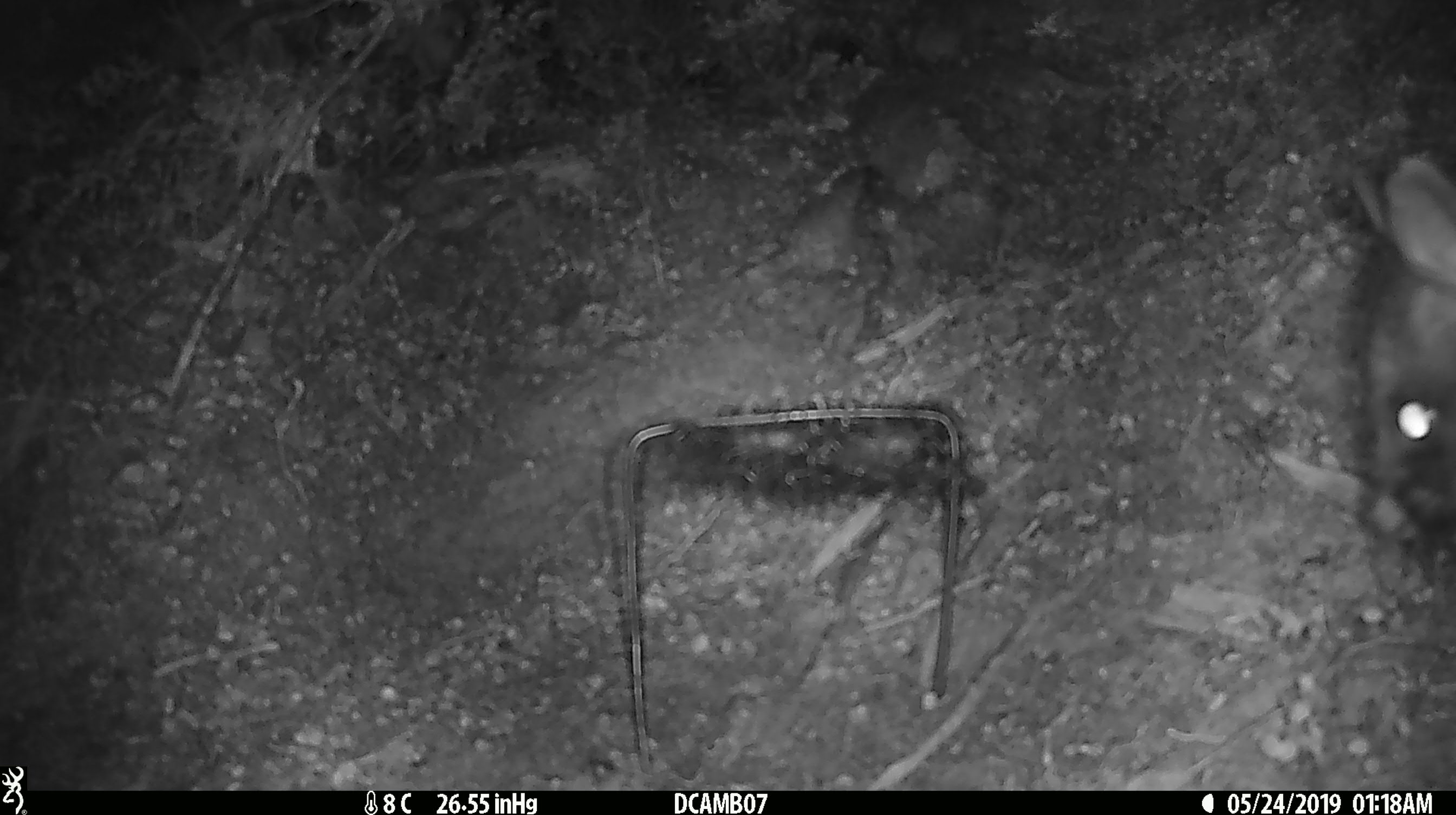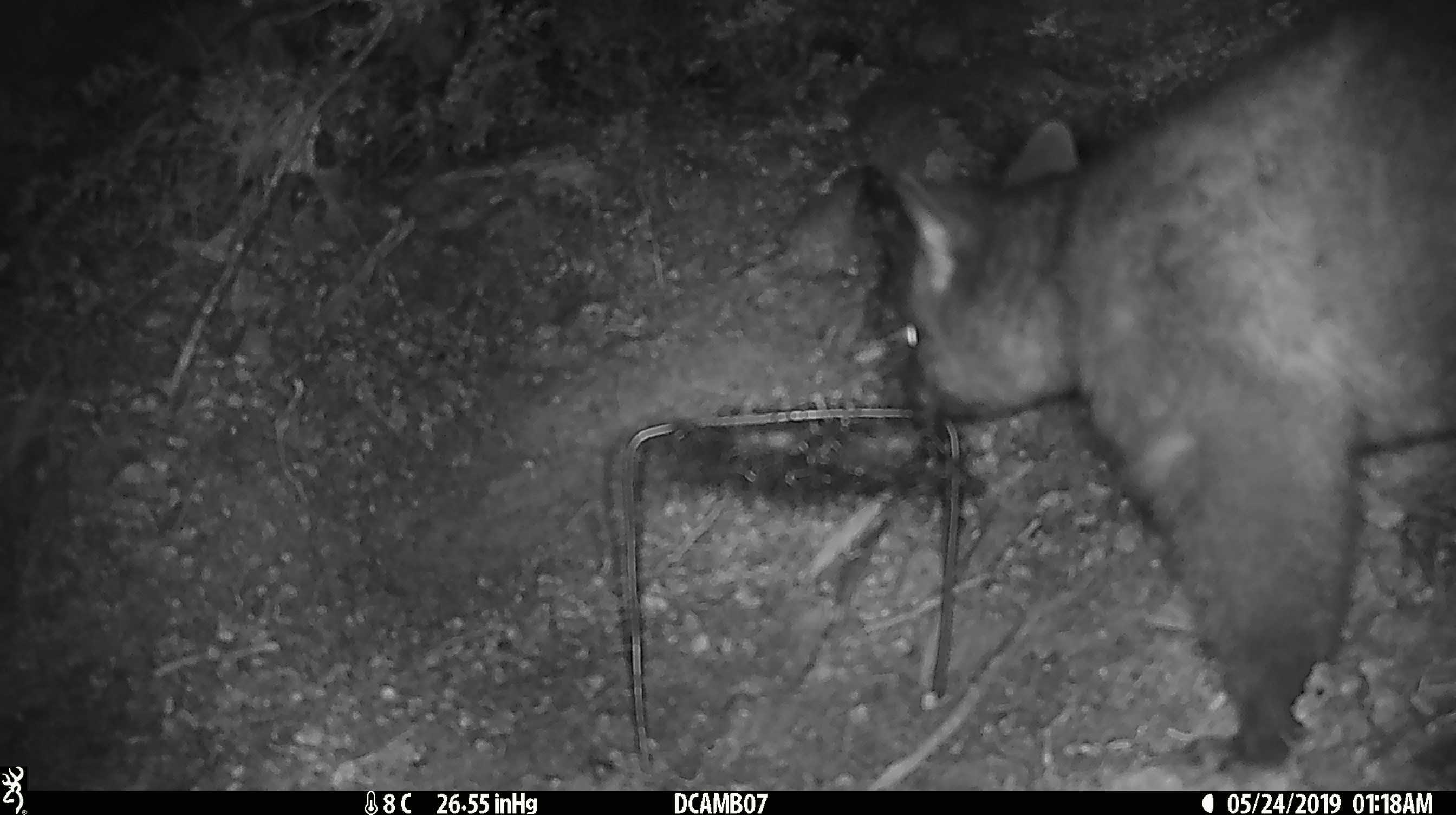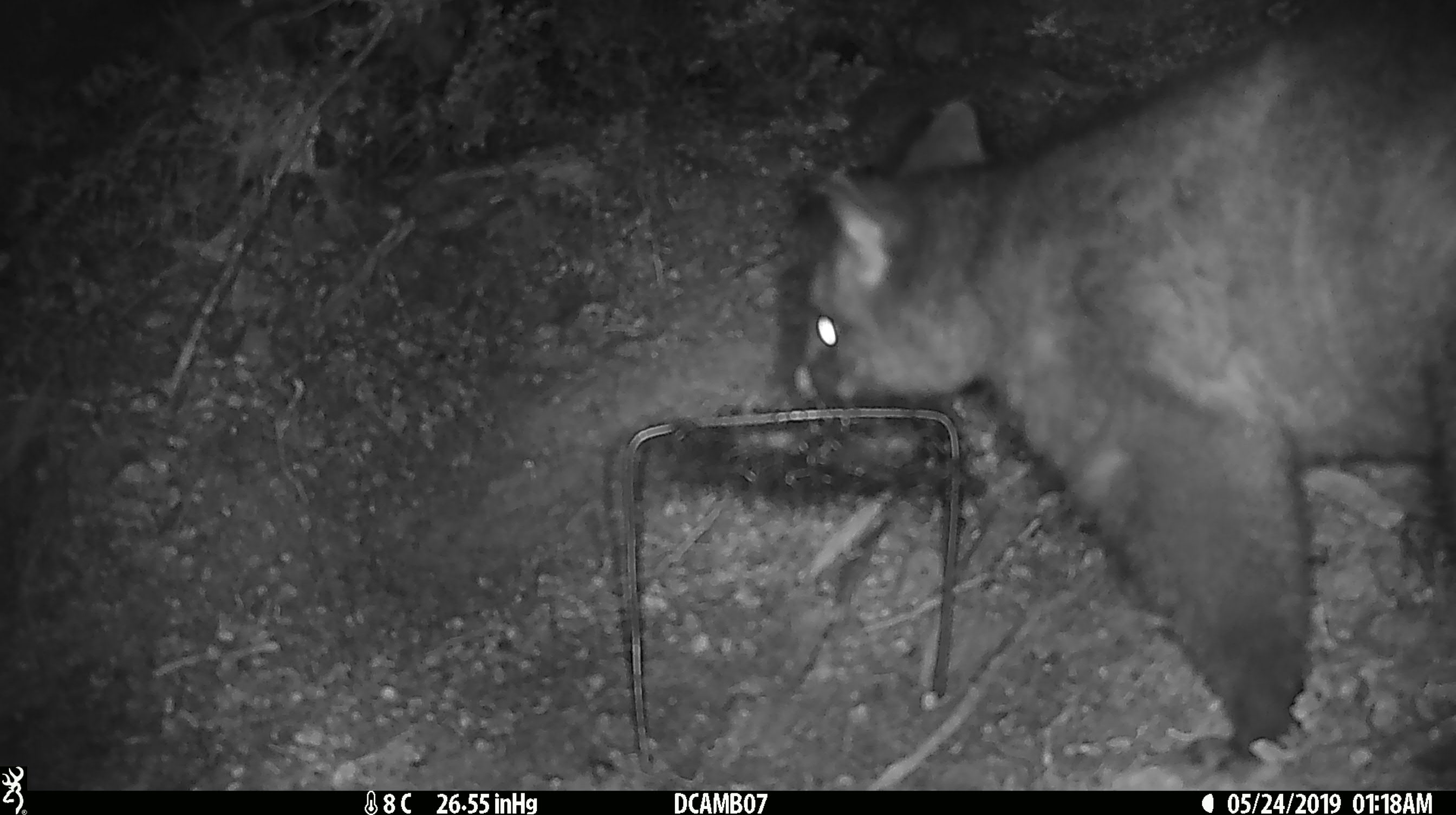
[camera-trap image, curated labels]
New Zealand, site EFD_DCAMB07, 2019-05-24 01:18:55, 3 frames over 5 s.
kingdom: Animalia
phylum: Chordata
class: Mammalia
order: Diprotodontia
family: Phalangeridae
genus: Trichosurus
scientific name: Trichosurus vulpecula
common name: common brushtail possum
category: possum